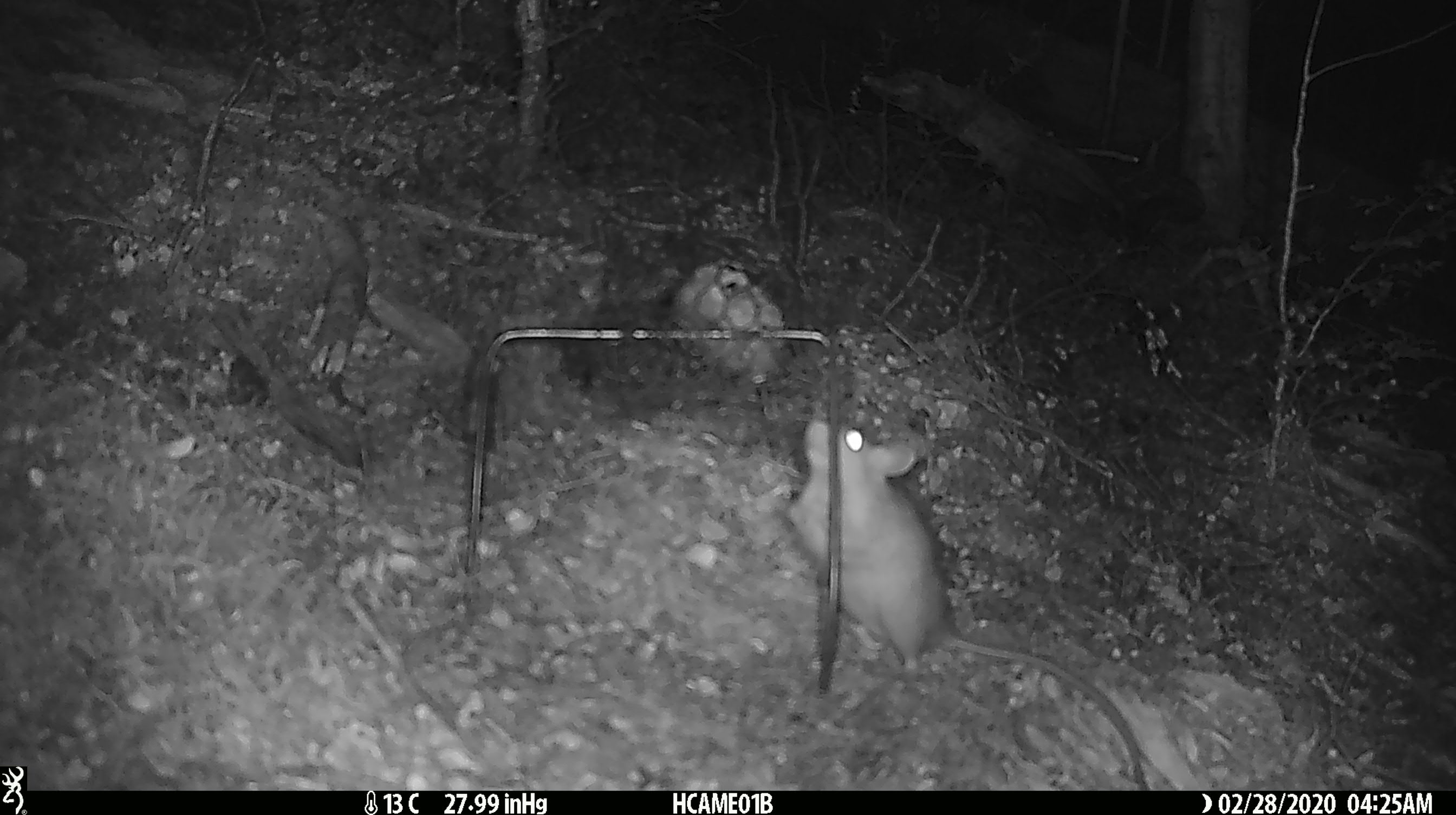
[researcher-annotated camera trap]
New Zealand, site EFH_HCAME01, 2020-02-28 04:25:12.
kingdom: Animalia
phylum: Chordata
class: Mammalia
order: Rodentia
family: Muridae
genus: Rattus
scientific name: Rattus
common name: rat